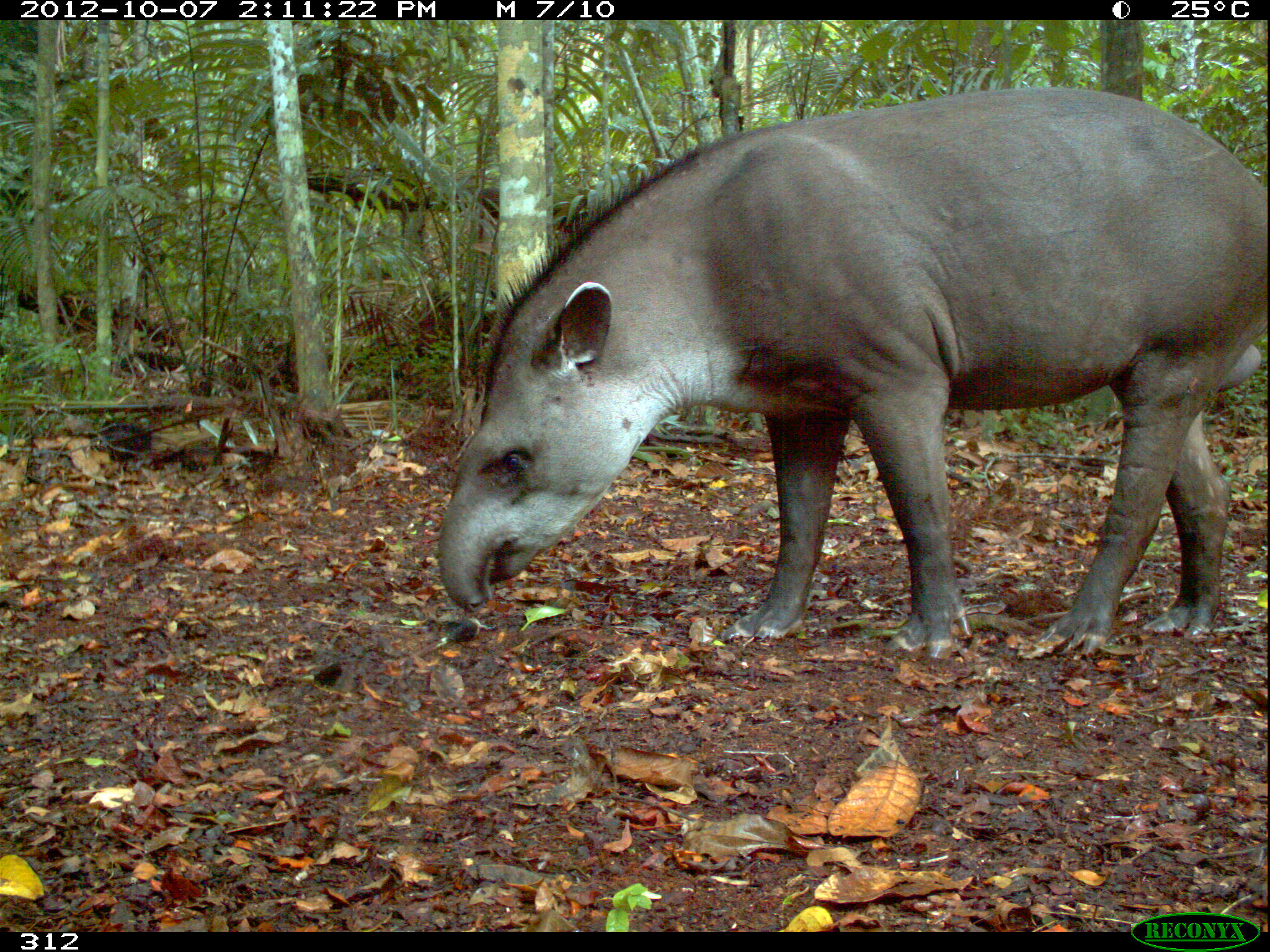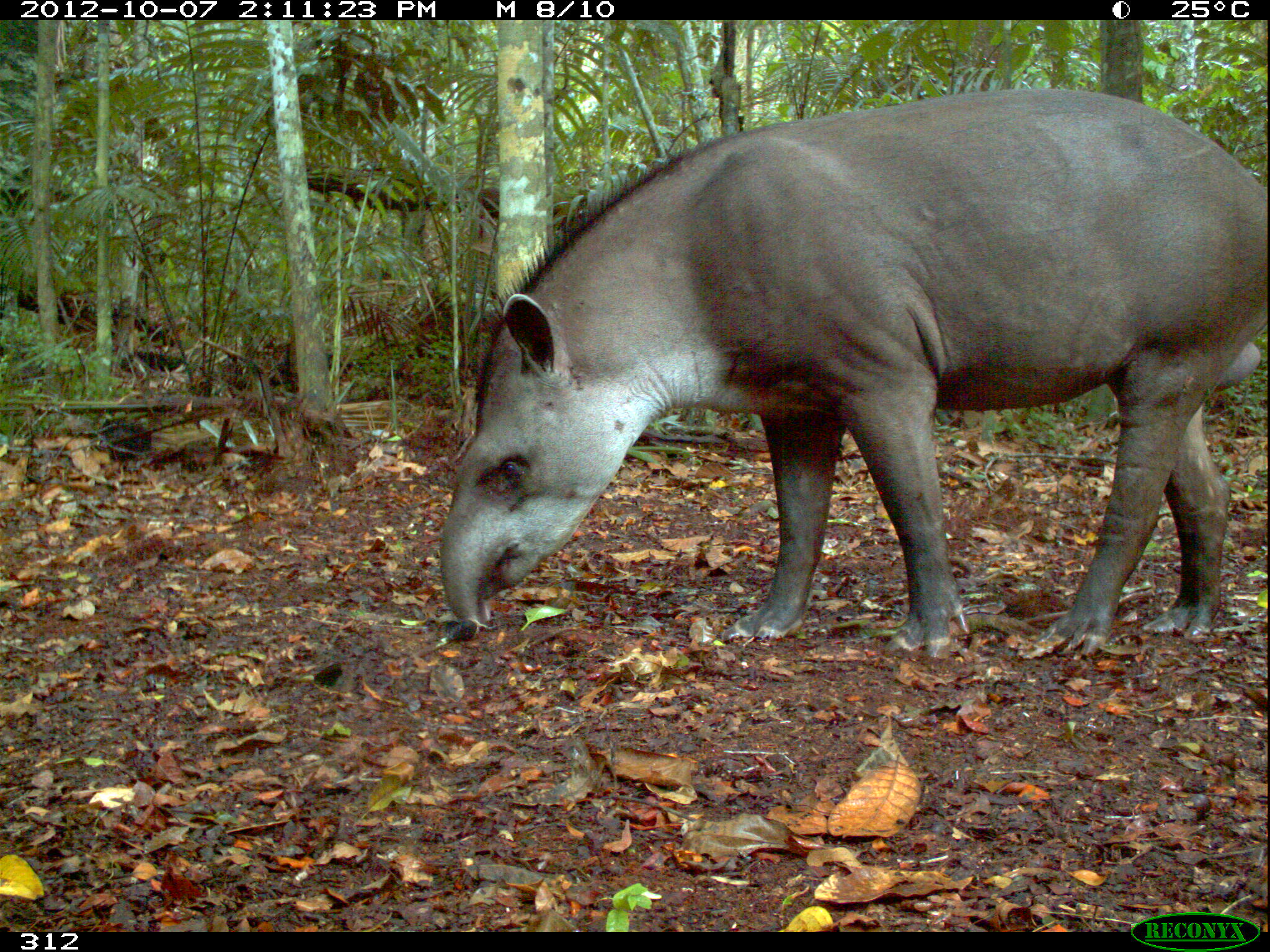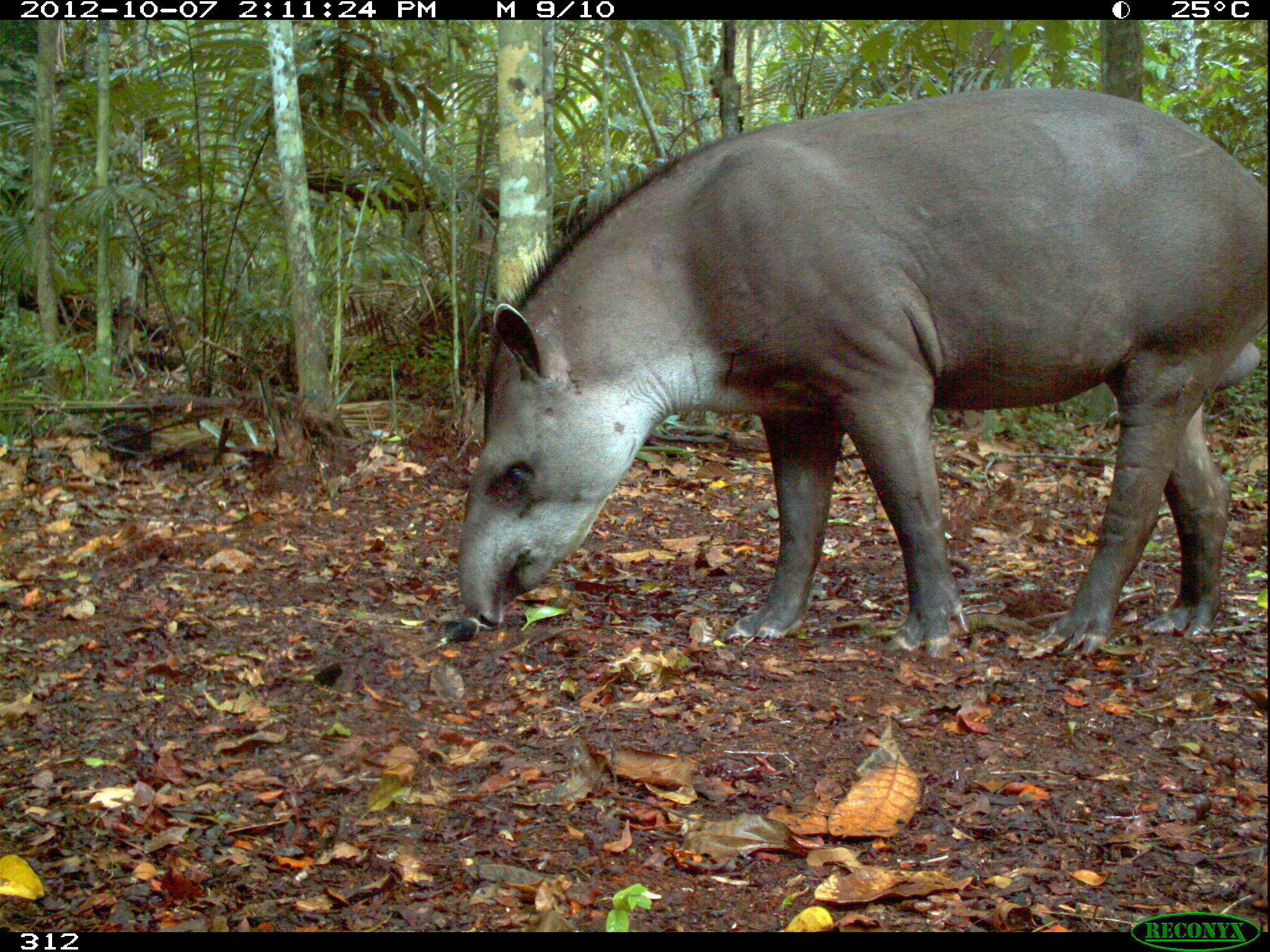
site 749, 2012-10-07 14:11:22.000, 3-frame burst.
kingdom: Animalia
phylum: Chordata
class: Mammalia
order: Perissodactyla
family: Tapiridae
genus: Tapirus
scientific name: Tapirus terrestris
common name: south american tapir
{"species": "Tapirus terrestris (south american tapir)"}